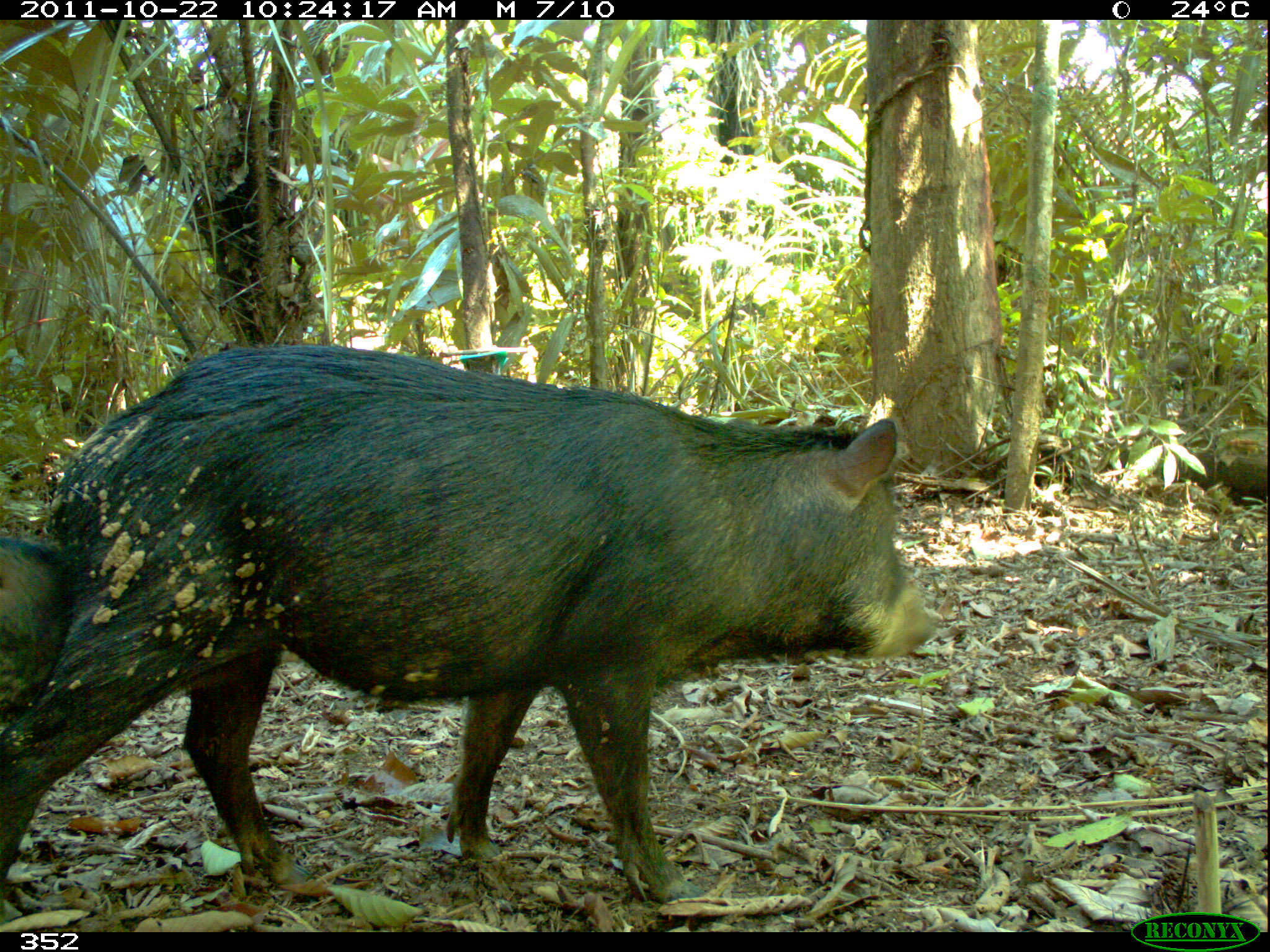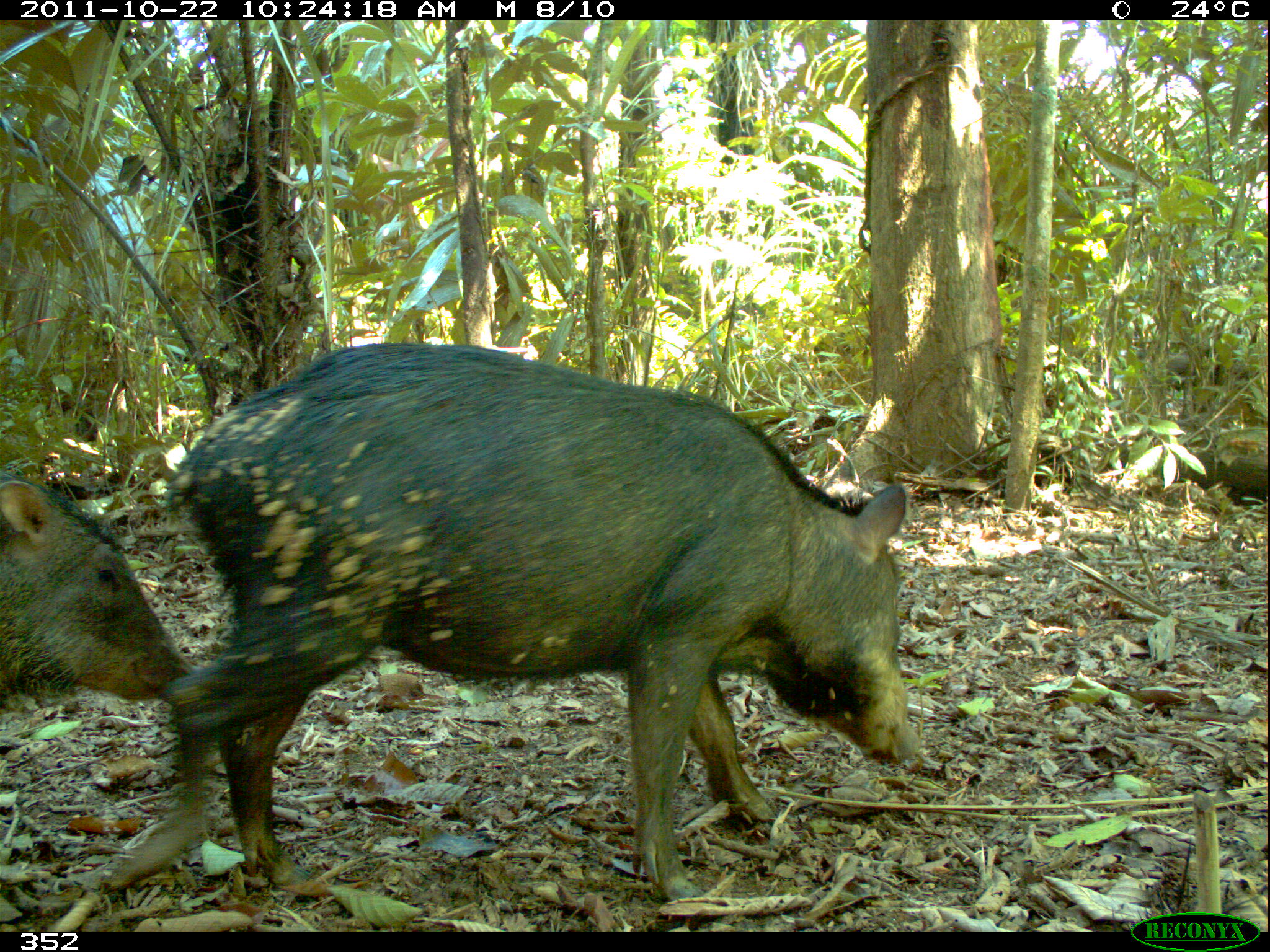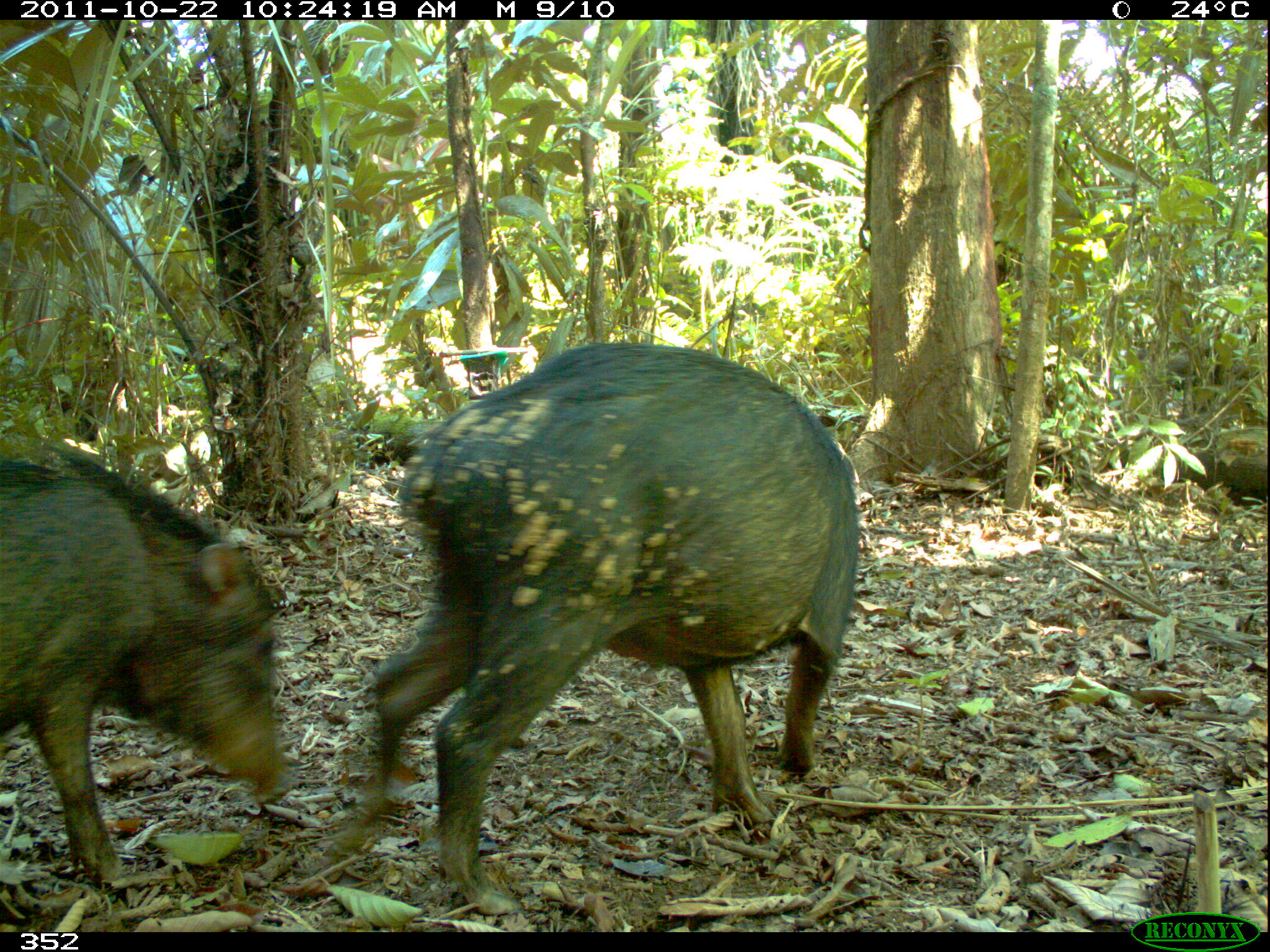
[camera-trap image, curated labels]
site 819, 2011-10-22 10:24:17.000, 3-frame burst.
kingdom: Animalia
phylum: Chordata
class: Mammalia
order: Artiodactyla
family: Tayassuidae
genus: Tayassu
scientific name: Tayassu pecari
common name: white-lipped peccary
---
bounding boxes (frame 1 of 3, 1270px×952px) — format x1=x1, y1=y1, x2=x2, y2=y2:
tayassu pecari: x1=0, y1=339, x2=935, y2=904; x1=0, y1=533, x2=68, y2=724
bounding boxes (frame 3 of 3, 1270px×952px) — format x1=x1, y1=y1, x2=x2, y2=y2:
tayassu pecari: x1=329, y1=336, x2=860, y2=892; x1=0, y1=446, x2=295, y2=884